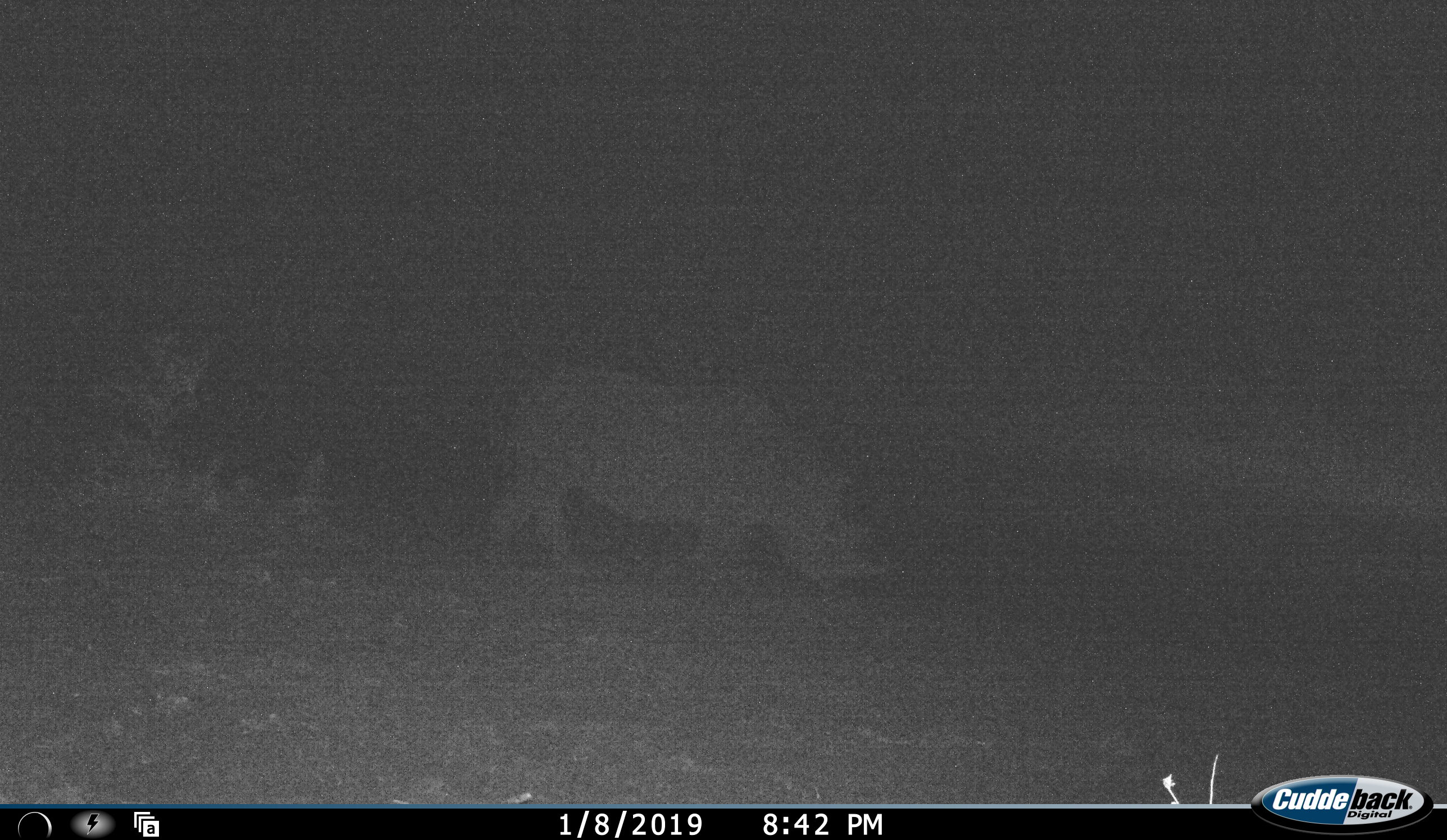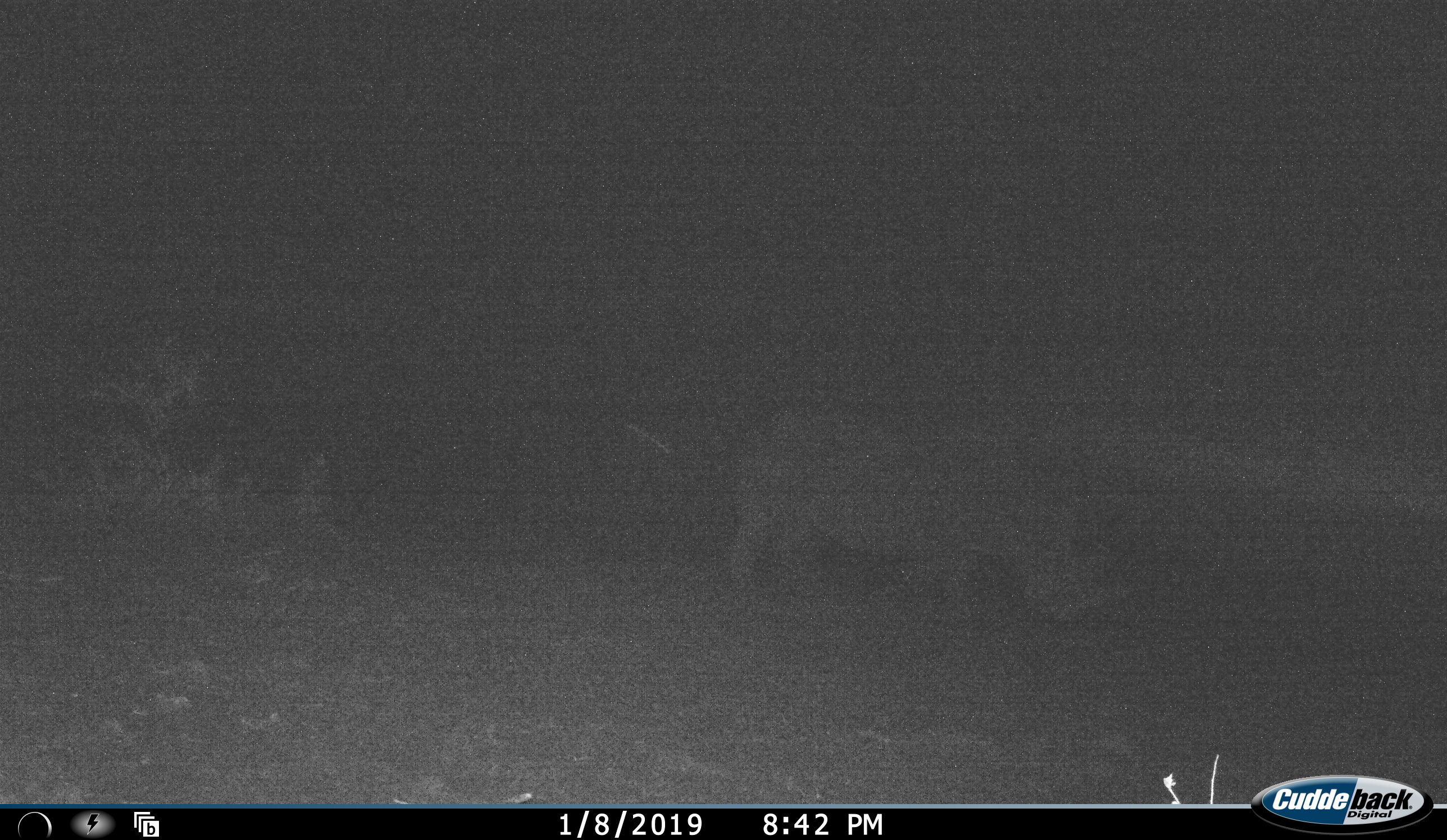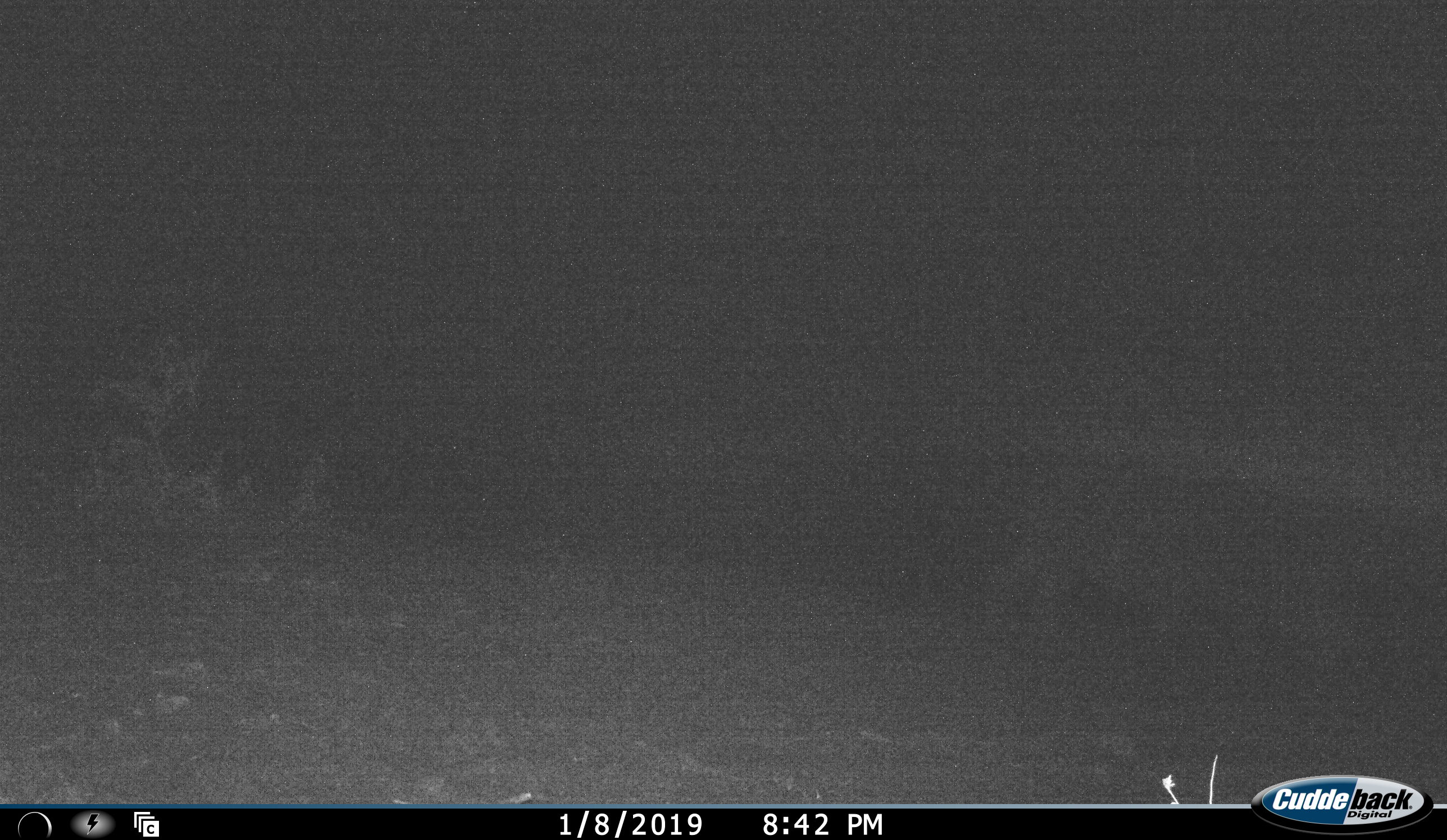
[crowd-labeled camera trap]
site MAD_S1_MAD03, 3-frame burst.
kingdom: Animalia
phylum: Chordata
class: Mammalia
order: Perissodactyla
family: Rhinocerotidae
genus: Diceros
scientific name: Diceros bicornis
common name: black rhinoceros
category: rhinocerosblack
Rhinocerosblack (black rhinoceros) (Diceros bicornis), count 1. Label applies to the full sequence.